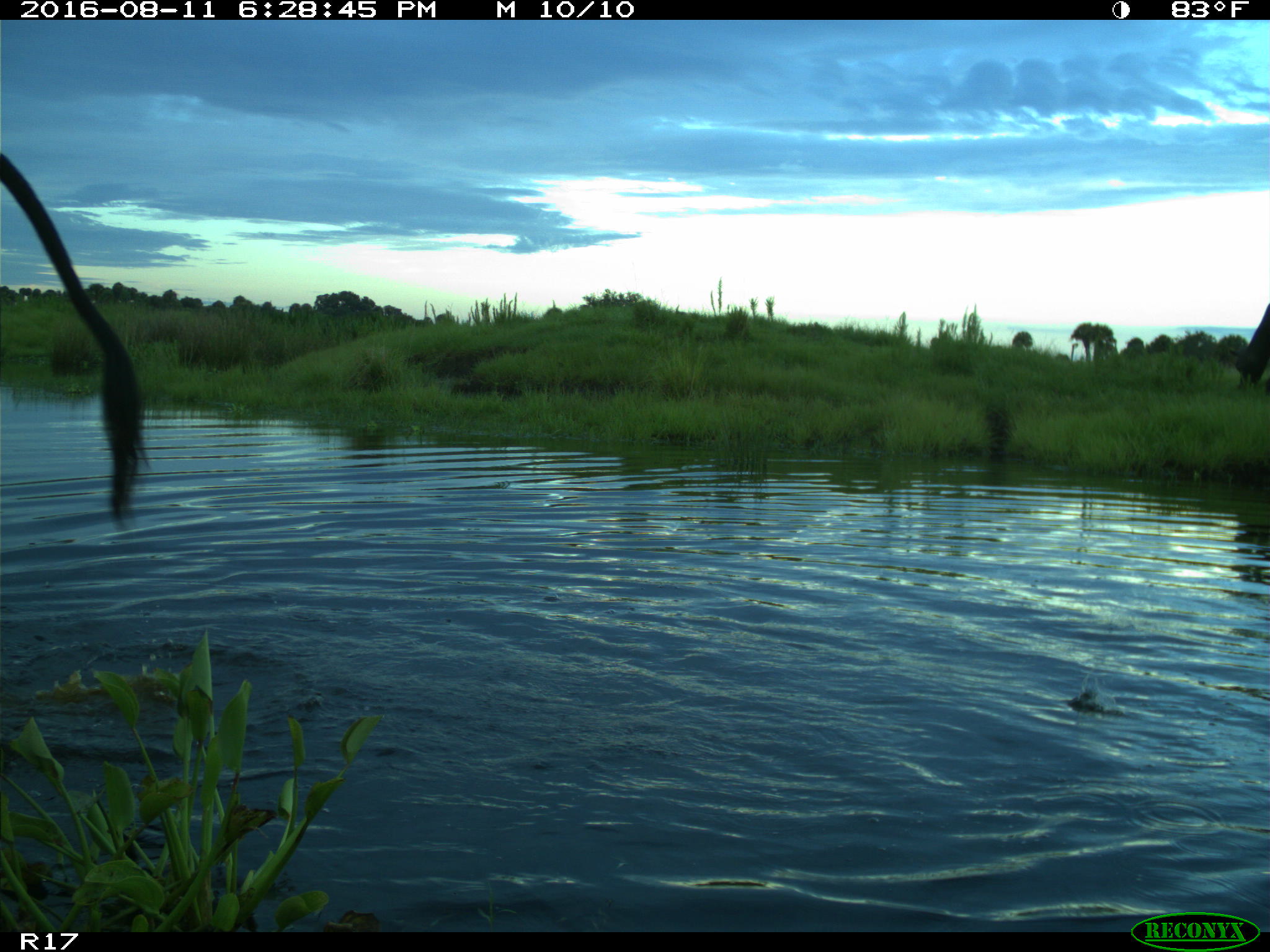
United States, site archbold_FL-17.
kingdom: Animalia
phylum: Chordata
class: Mammalia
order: Artiodactyla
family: Bovidae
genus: Bos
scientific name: Bos taurus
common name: domestic cow